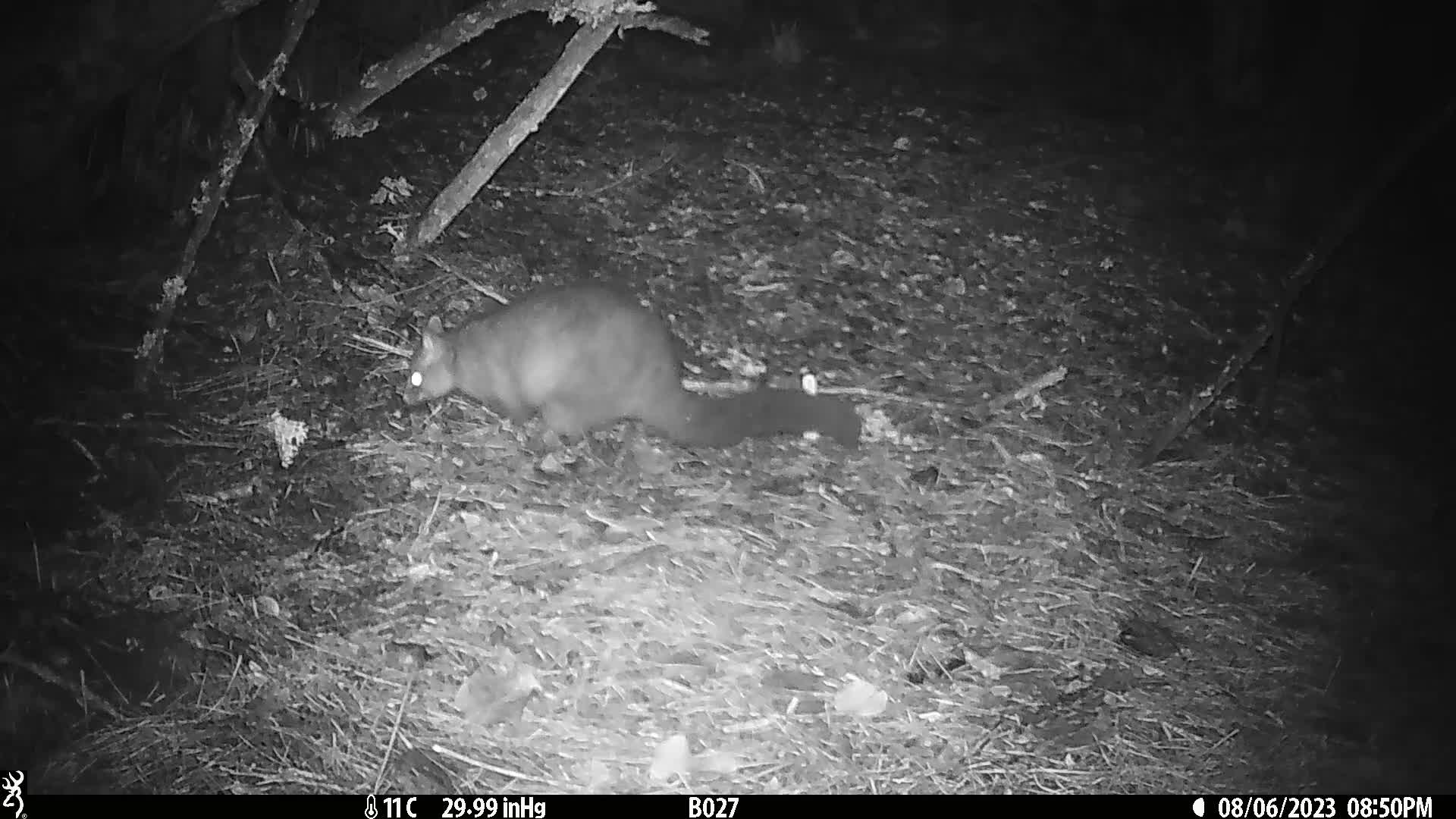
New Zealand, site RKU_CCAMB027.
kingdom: Animalia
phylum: Chordata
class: Mammalia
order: Diprotodontia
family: Phalangeridae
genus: Trichosurus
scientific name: Trichosurus vulpecula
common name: common brushtail possum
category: possum